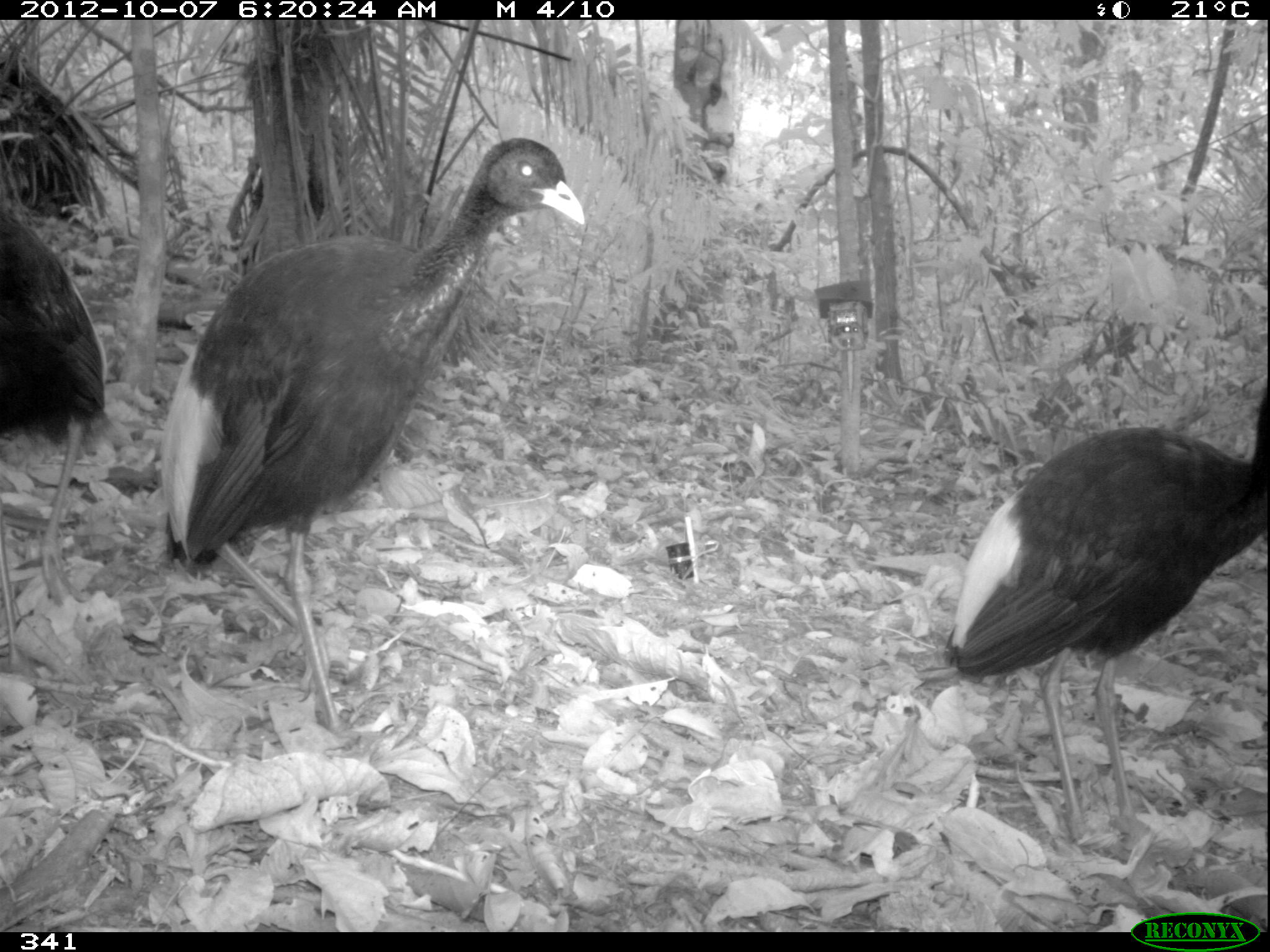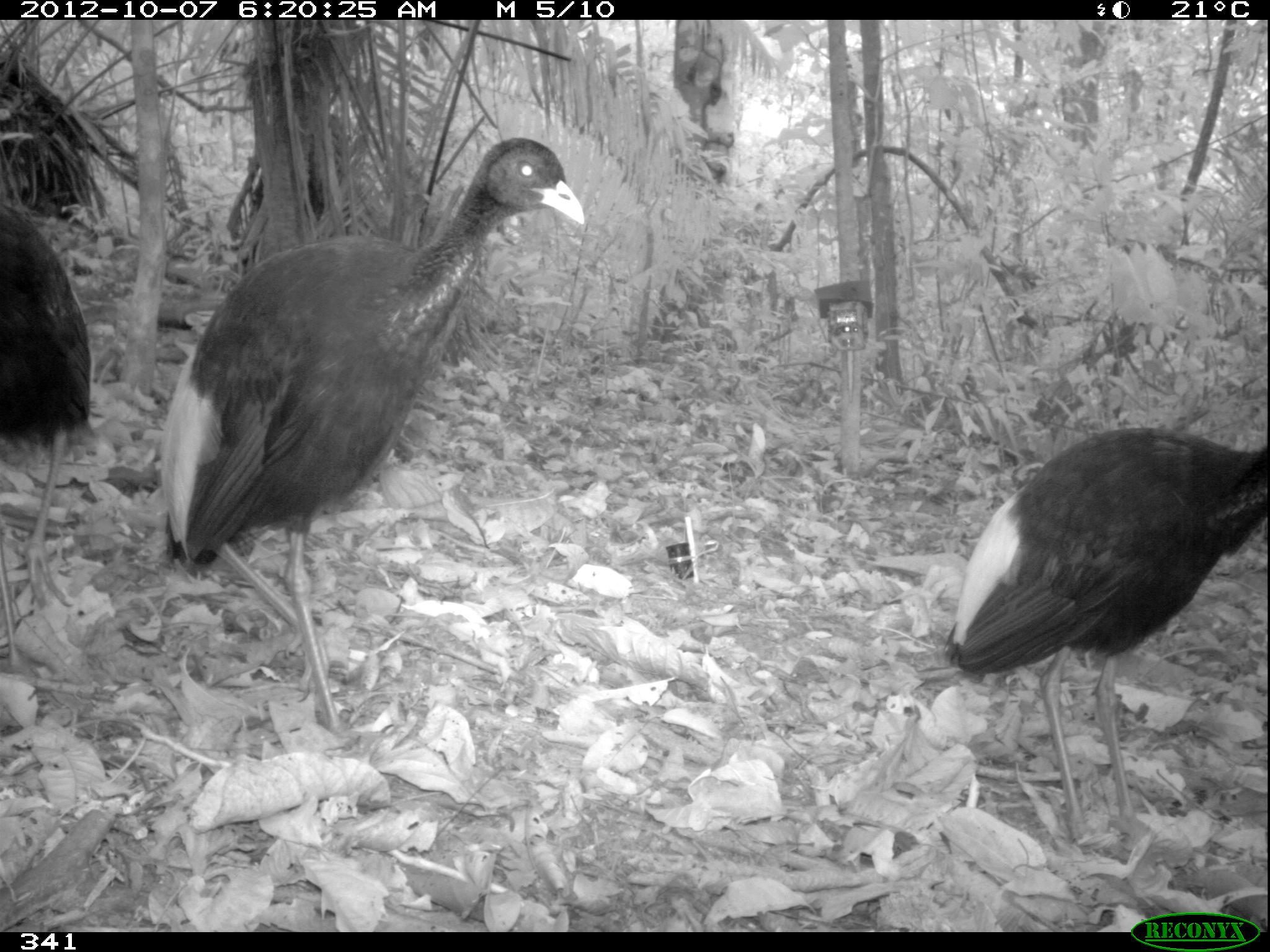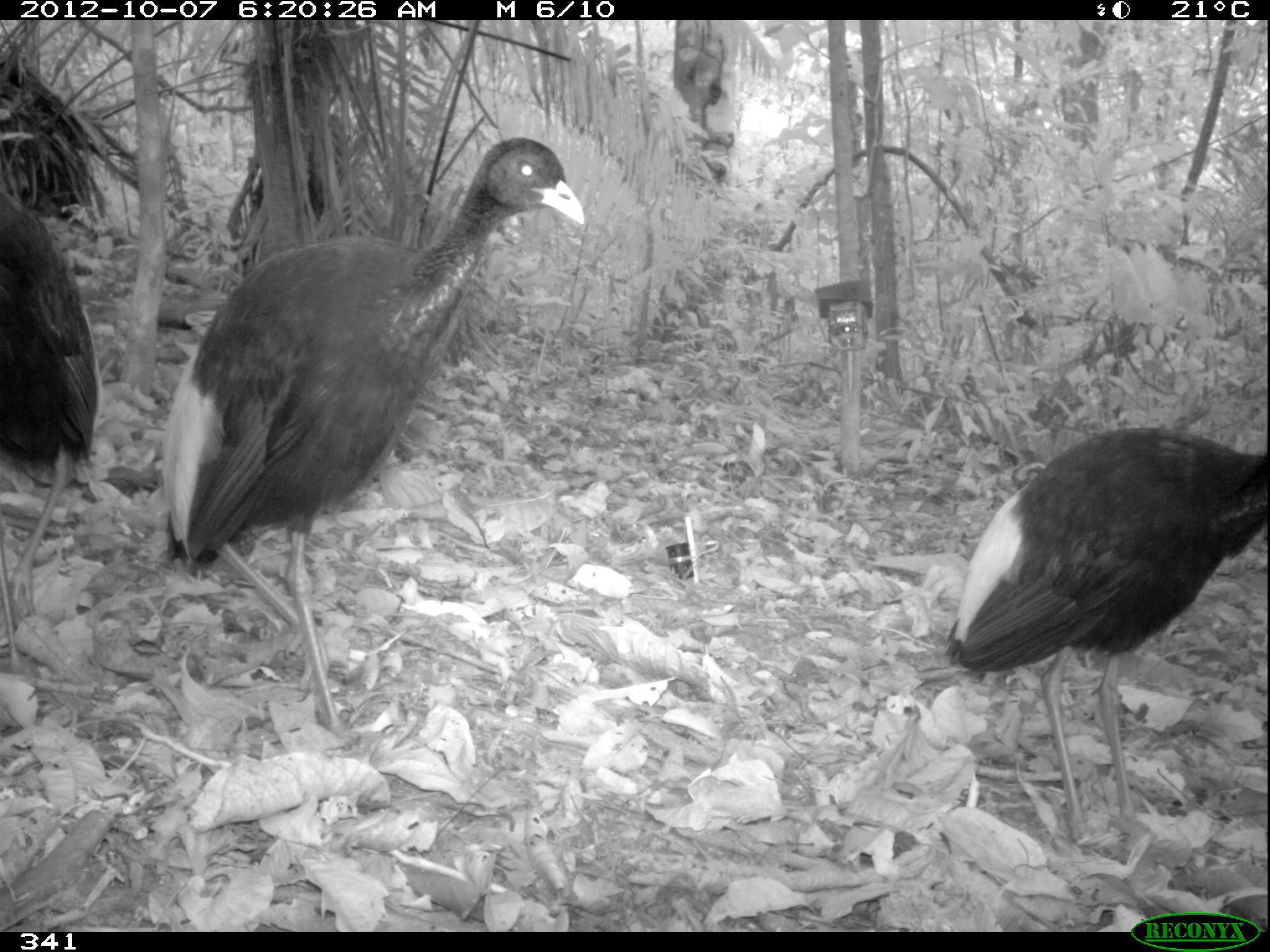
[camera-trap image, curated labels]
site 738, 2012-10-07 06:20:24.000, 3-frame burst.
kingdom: Animalia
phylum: Chordata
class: Aves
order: Gruiformes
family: Psophiidae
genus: Psophia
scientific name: Psophia leucoptera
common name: pale-winged trumpeter